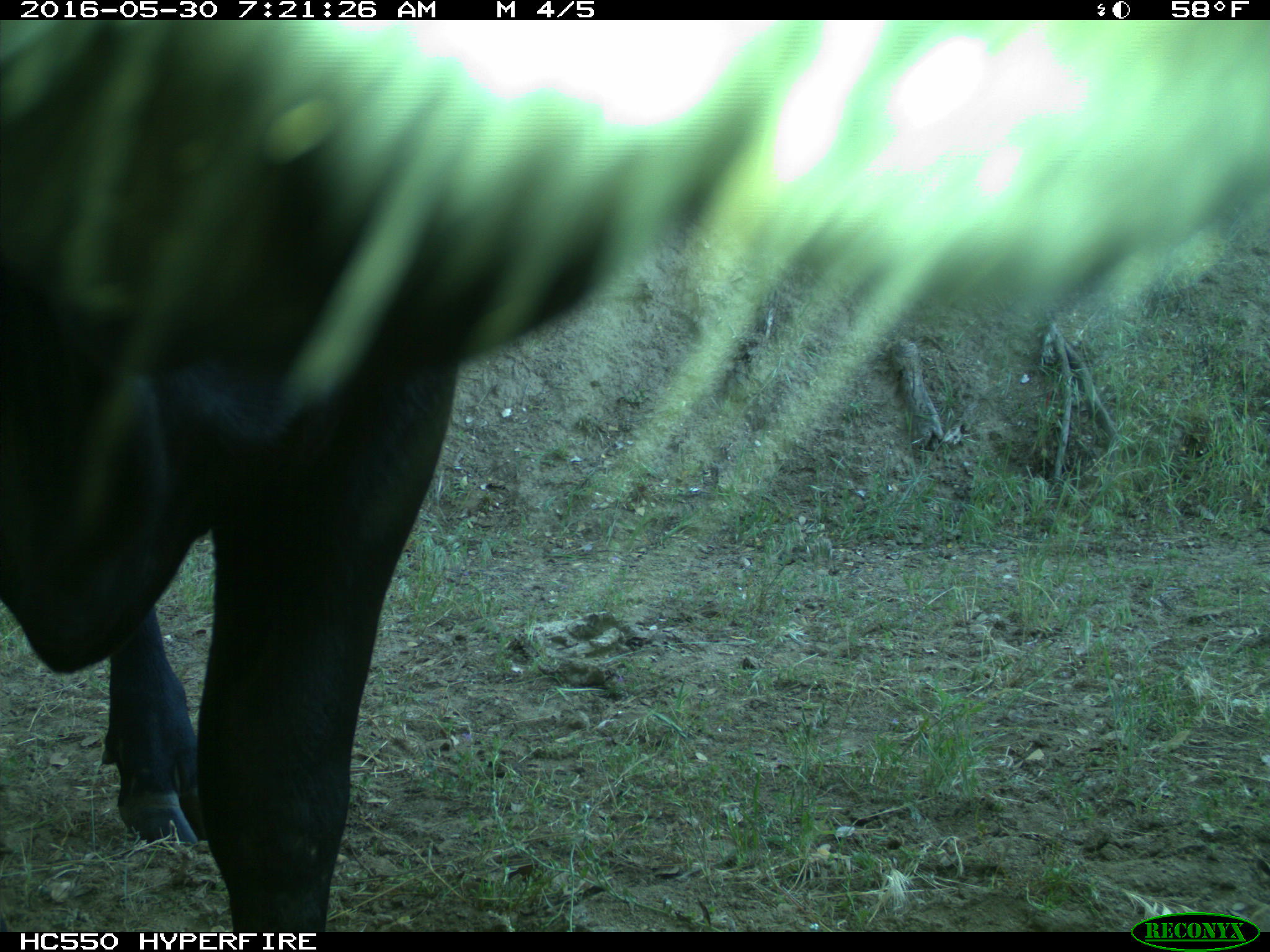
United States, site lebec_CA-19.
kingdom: Animalia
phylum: Chordata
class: Mammalia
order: Artiodactyla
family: Bovidae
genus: Bos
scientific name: Bos taurus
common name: domestic cow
Bos taurus (domestic cow).